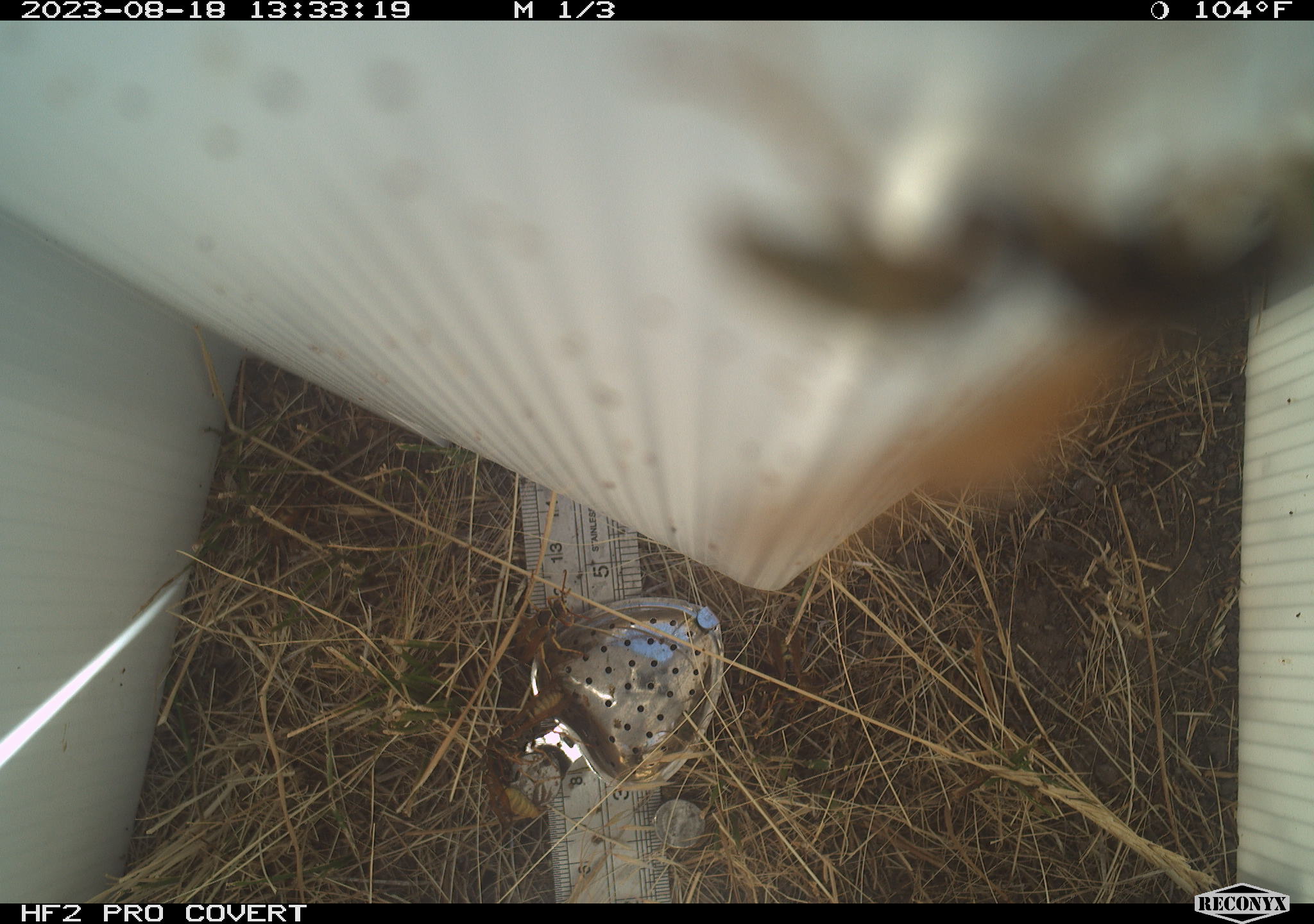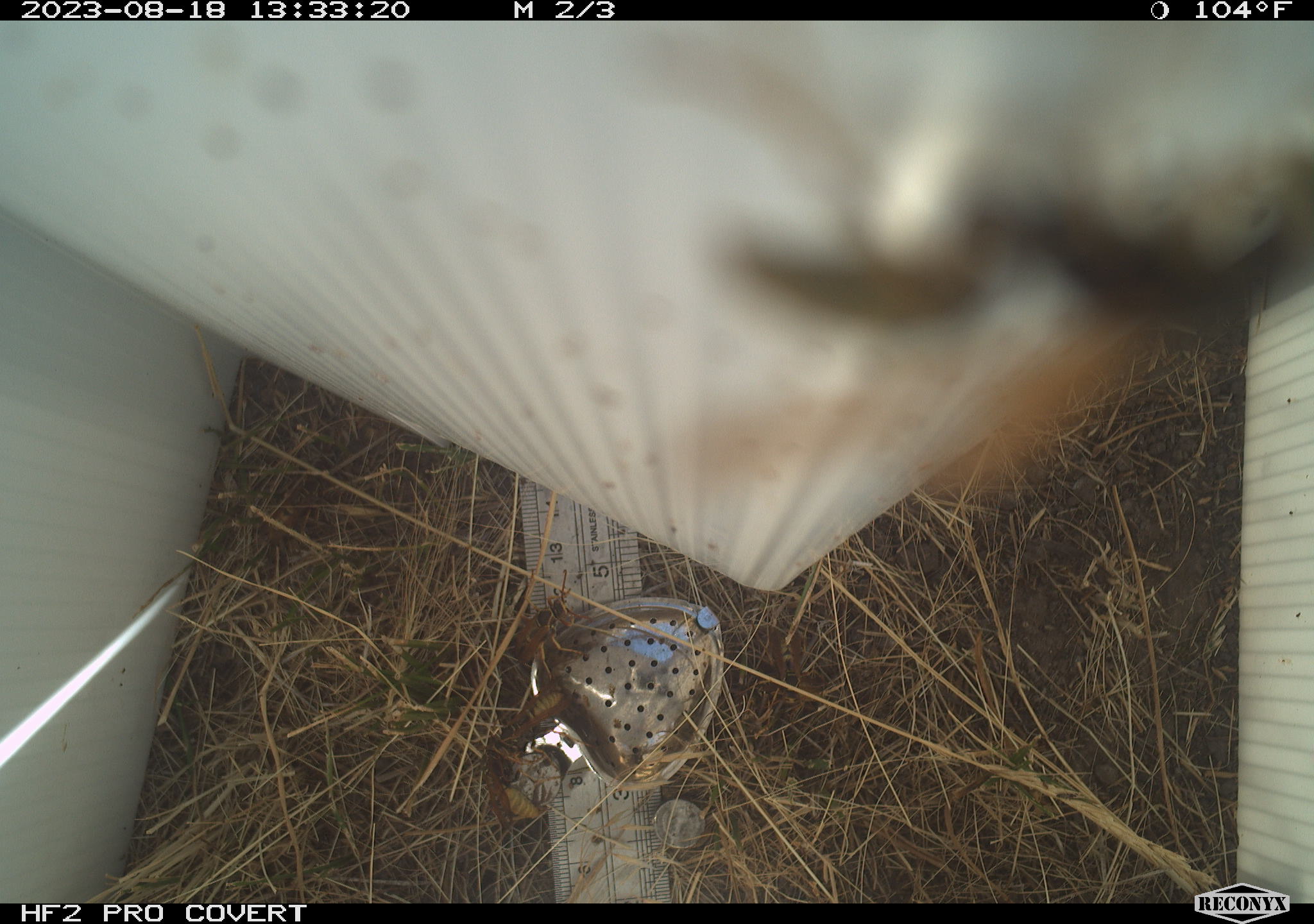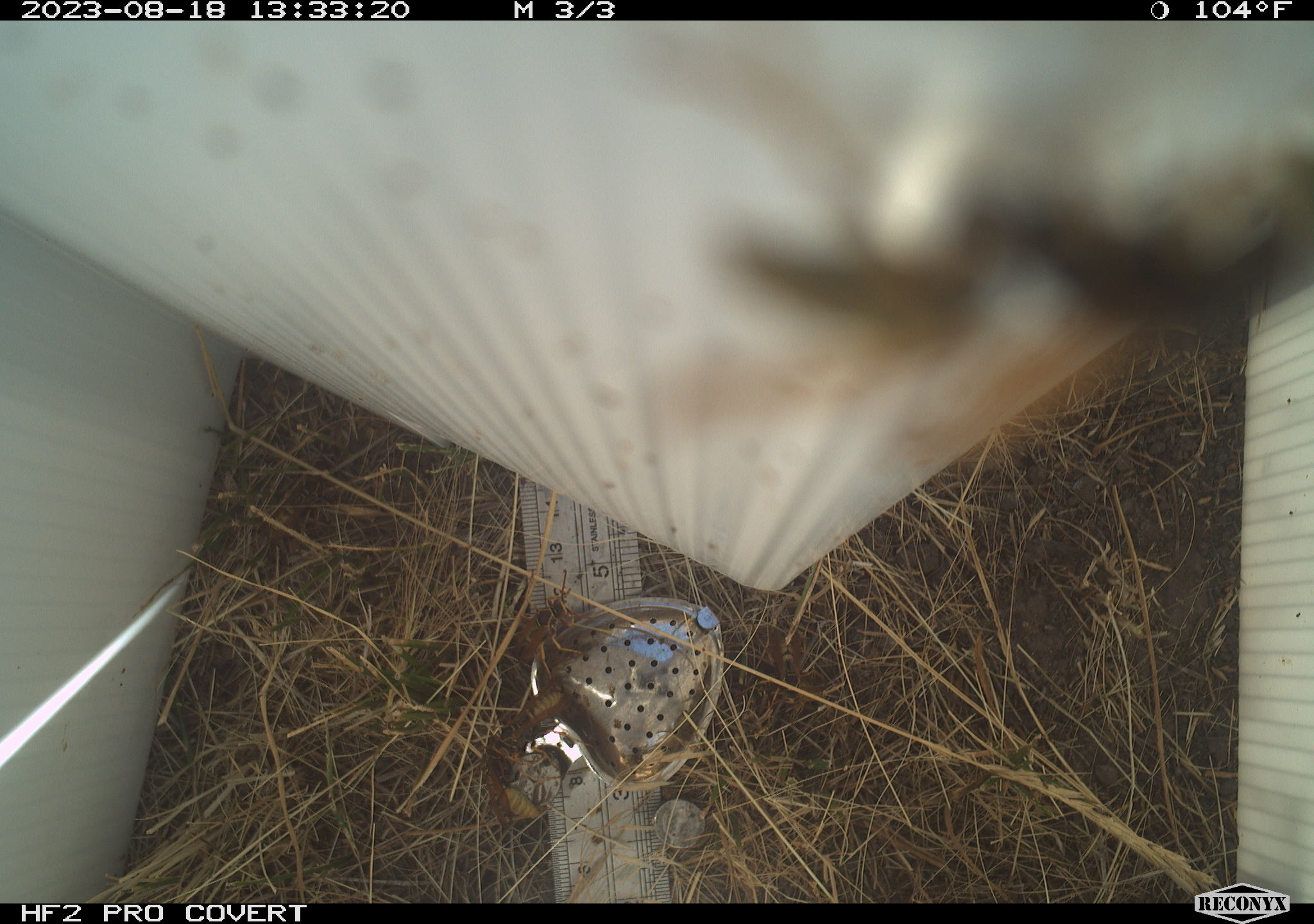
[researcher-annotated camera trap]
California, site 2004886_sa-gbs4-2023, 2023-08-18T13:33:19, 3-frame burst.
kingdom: Animalia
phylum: Arthropoda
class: Insecta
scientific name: Insecta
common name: insect